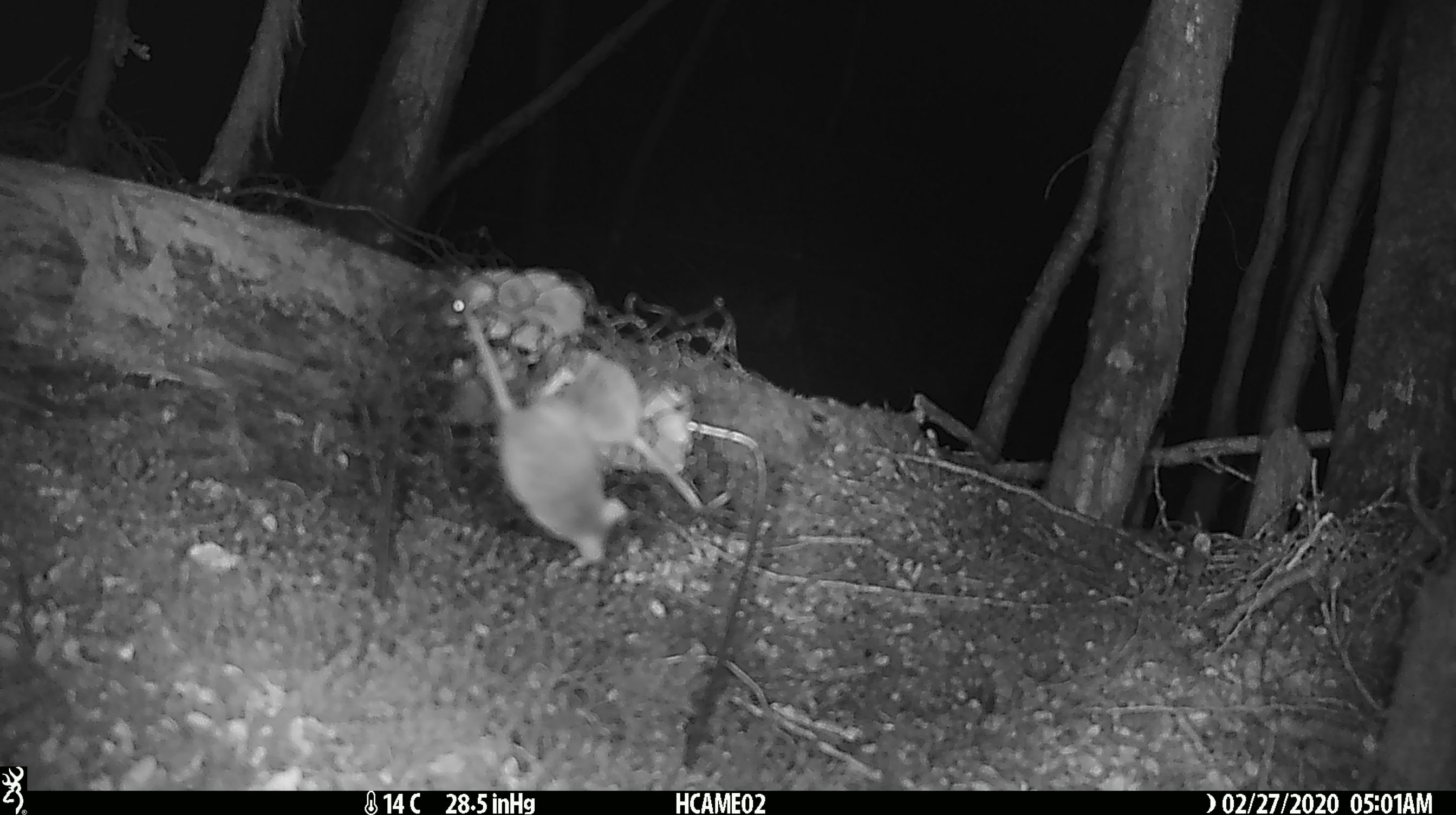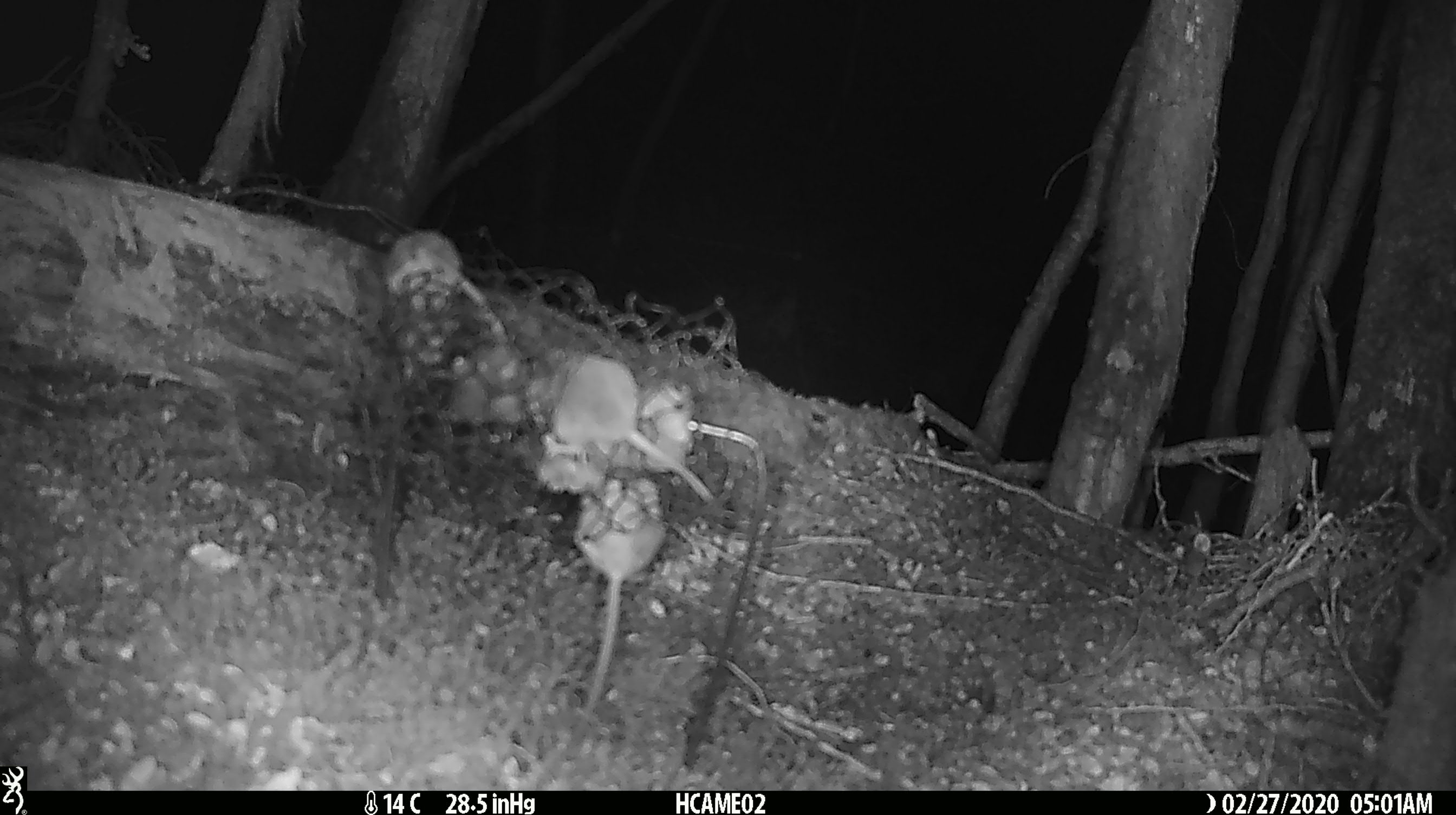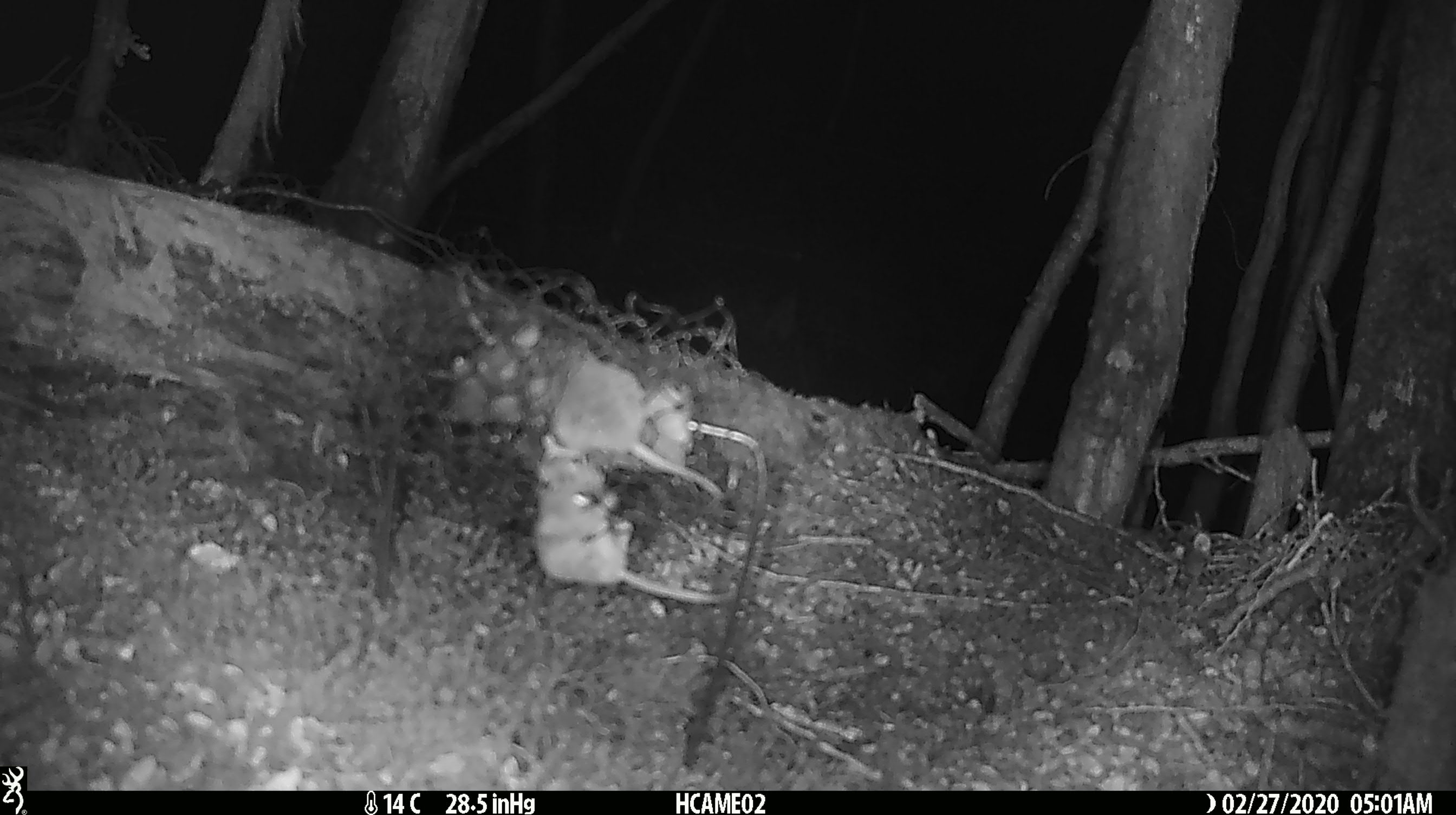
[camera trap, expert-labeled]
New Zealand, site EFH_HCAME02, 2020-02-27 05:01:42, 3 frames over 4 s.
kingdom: Animalia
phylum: Chordata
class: Mammalia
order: Rodentia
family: Muridae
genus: Mus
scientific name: Mus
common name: mouse